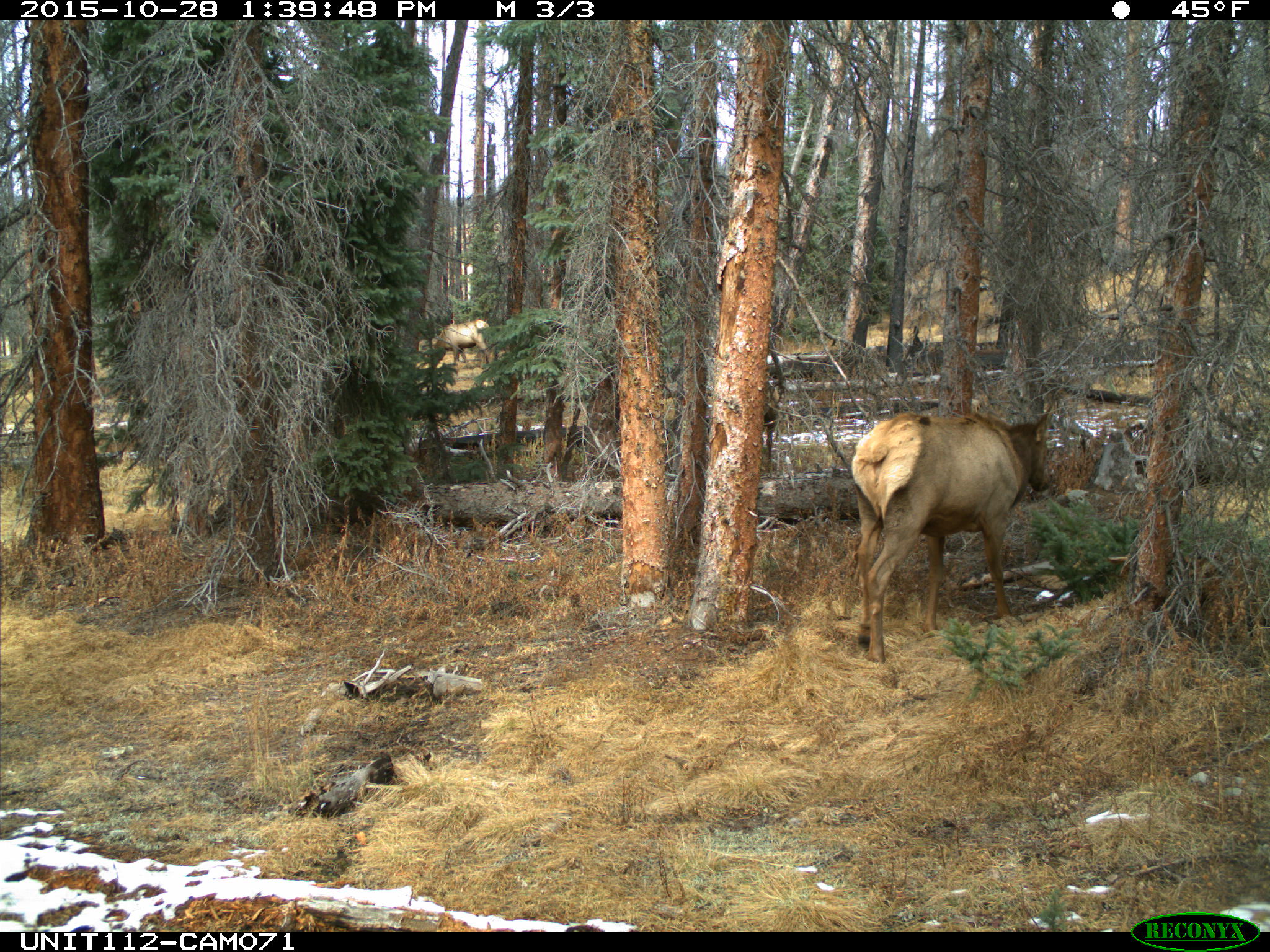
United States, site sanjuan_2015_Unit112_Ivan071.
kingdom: Animalia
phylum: Chordata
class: Mammalia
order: Artiodactyla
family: Cervidae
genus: Cervus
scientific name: Cervus elaphus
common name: red deer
Cervus elaphus (red deer).